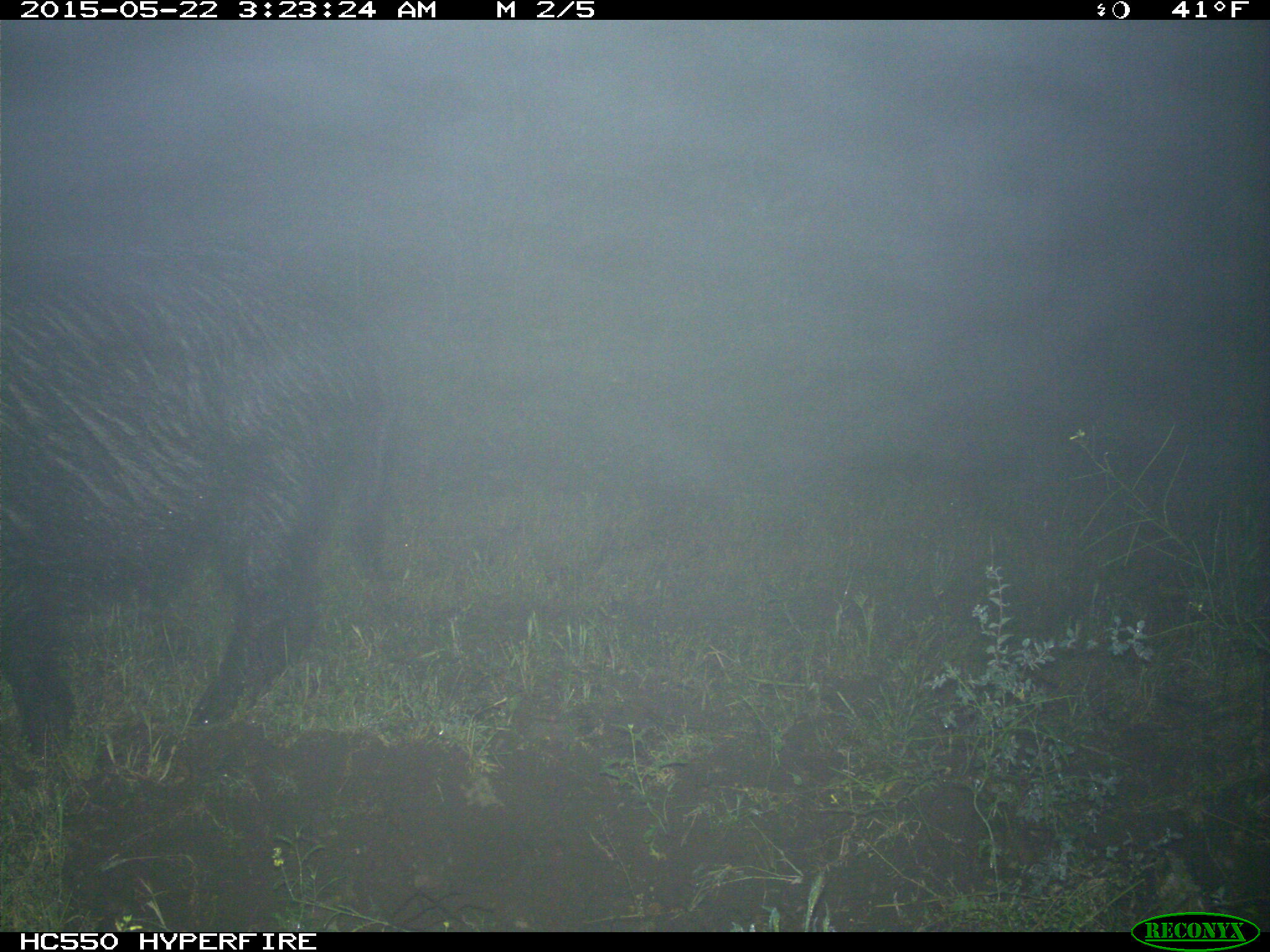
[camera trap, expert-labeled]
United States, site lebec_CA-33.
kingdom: Animalia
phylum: Chordata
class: Mammalia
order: Artiodactyla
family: Suidae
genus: Sus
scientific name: Sus scrofa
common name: wild boar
Sus scrofa (wild boar).